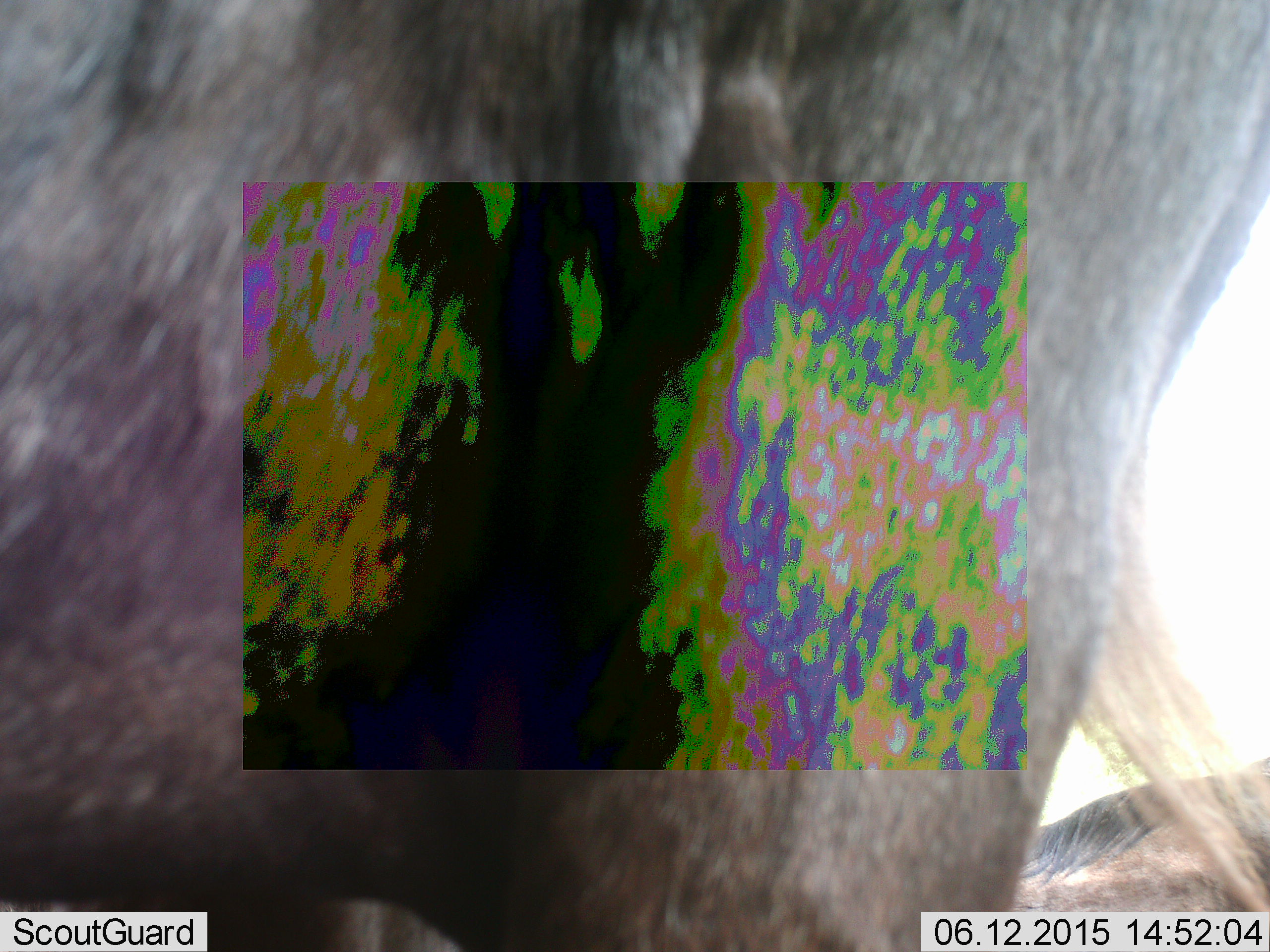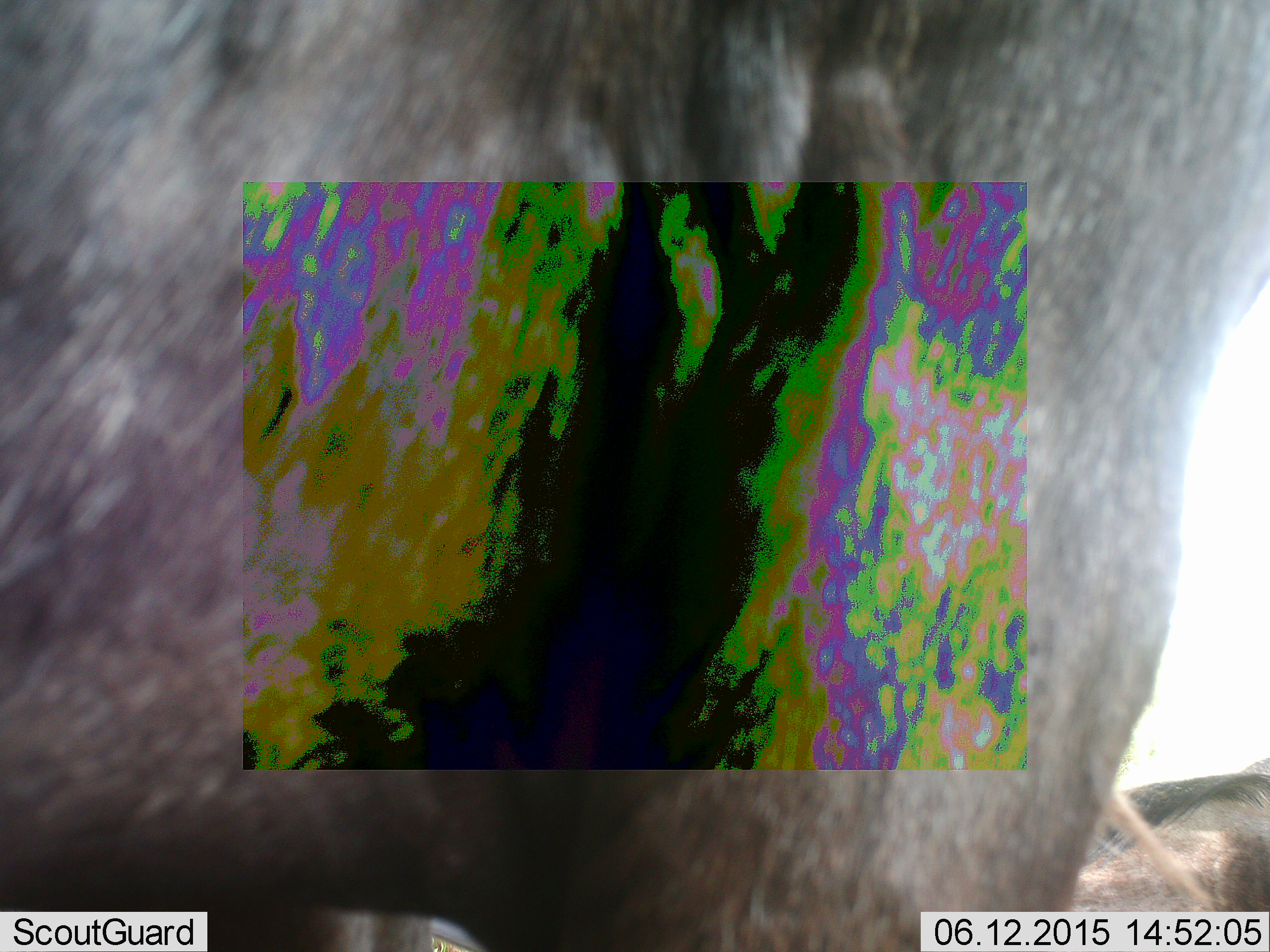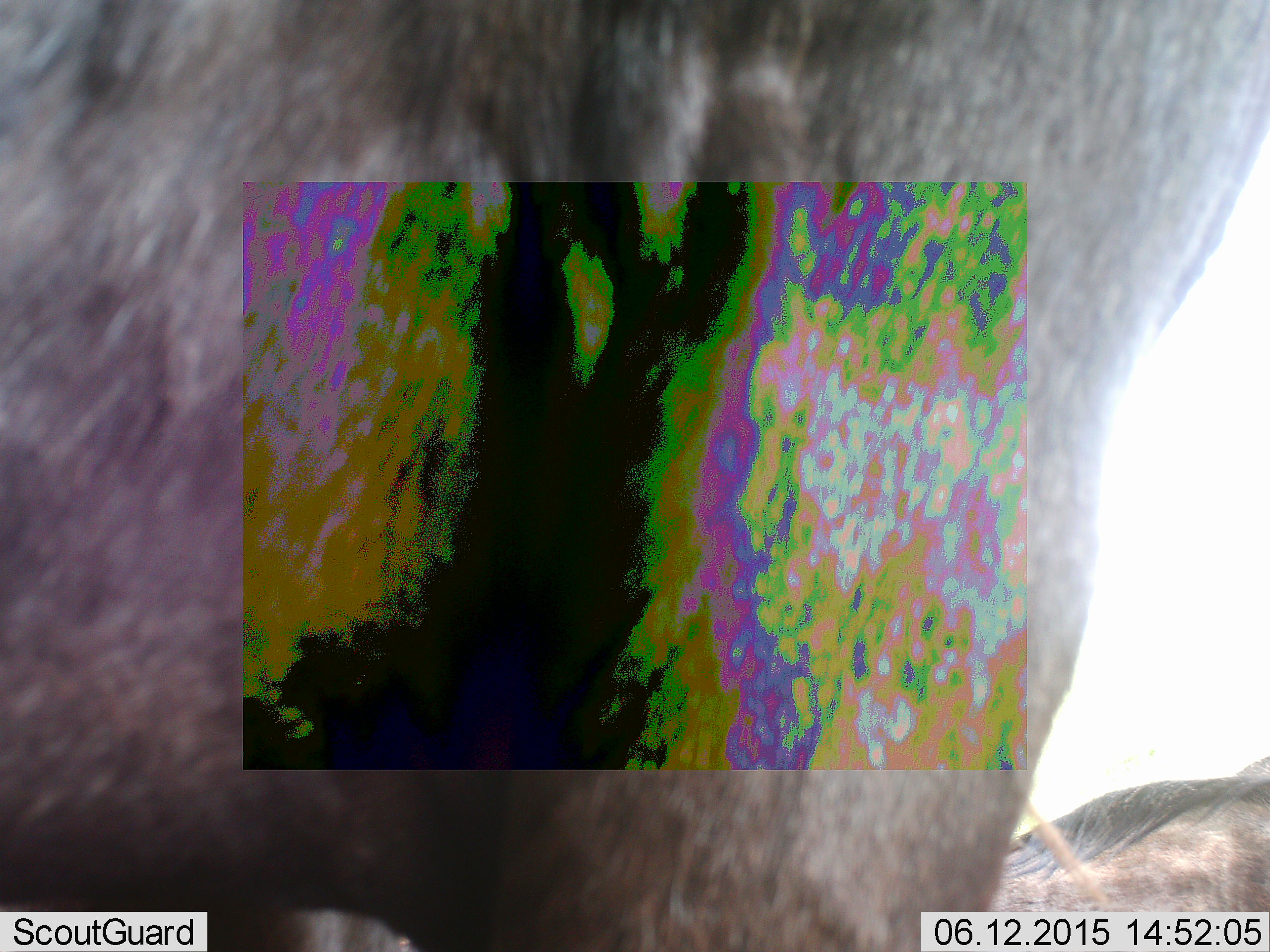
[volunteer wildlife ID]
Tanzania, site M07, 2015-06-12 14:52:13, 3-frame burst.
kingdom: Animalia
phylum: Chordata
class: Mammalia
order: Artiodactyla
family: Bovidae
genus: Connochaetes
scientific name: Connochaetes taurinus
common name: blue wildebeest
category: wildebeest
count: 2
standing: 60%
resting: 40%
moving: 30%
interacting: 0%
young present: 0%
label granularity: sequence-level